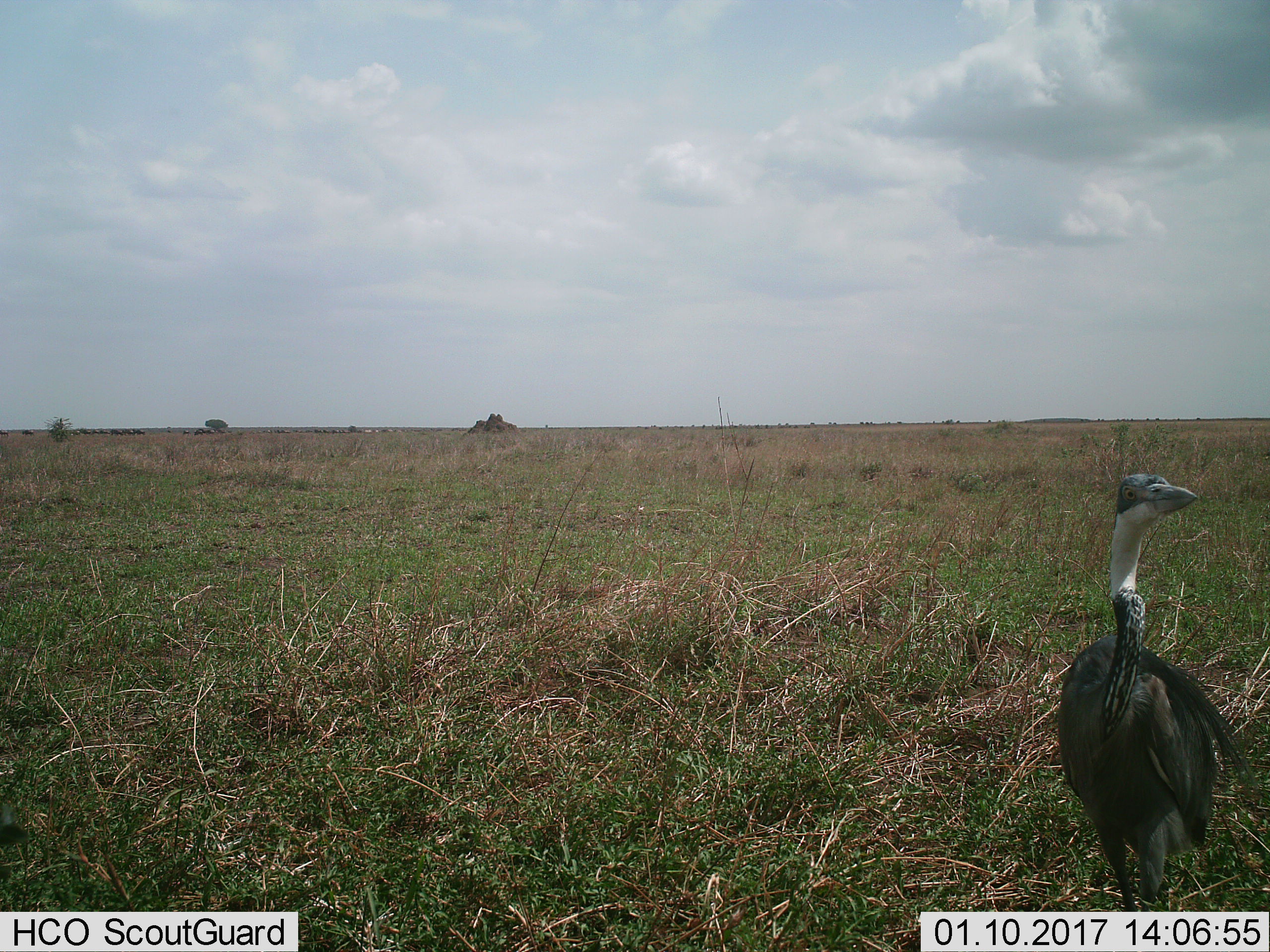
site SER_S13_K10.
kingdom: Animalia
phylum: Chordata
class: Aves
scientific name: Aves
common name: bird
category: birdother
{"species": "birdother (bird) (Aves)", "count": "1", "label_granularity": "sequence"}